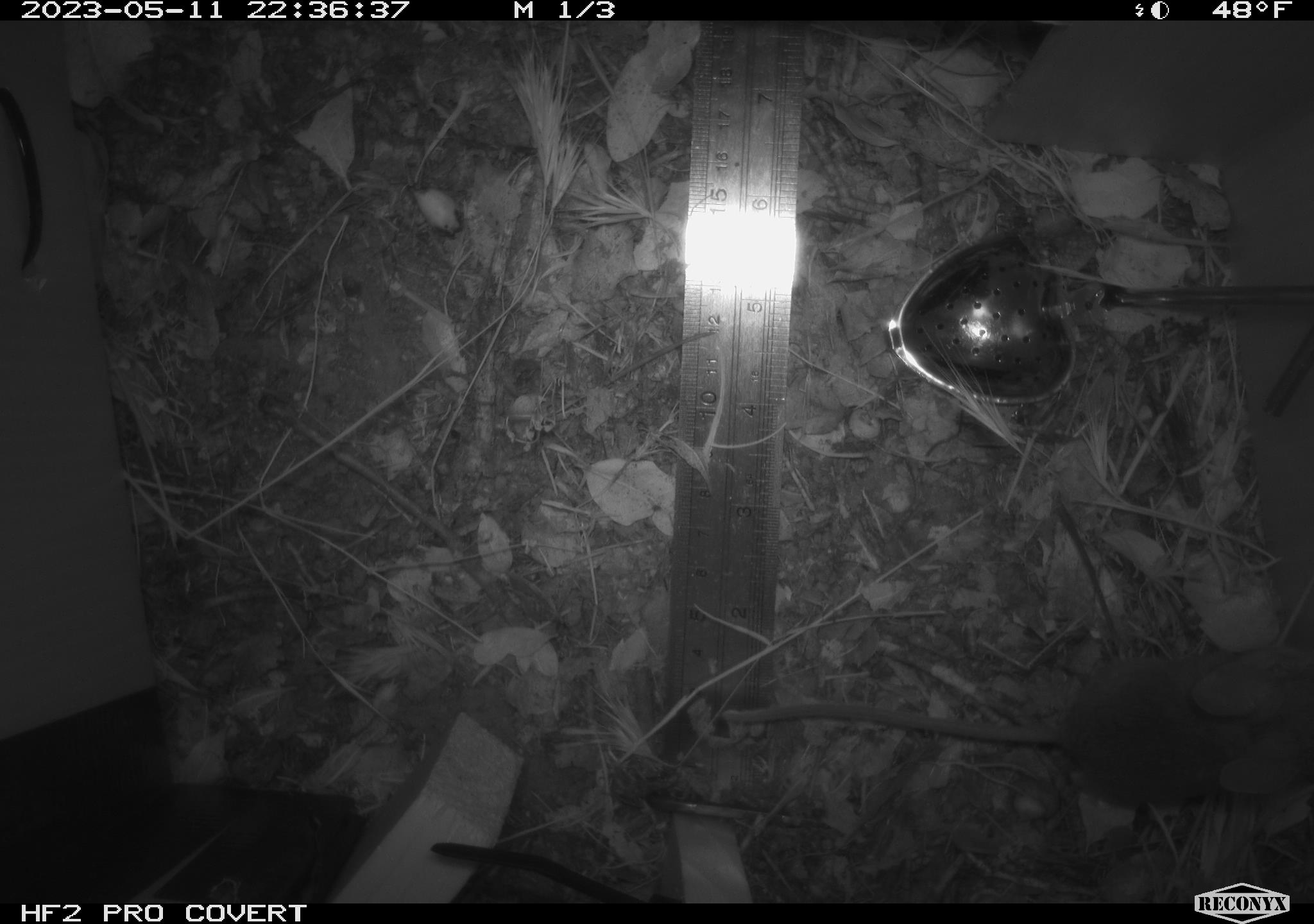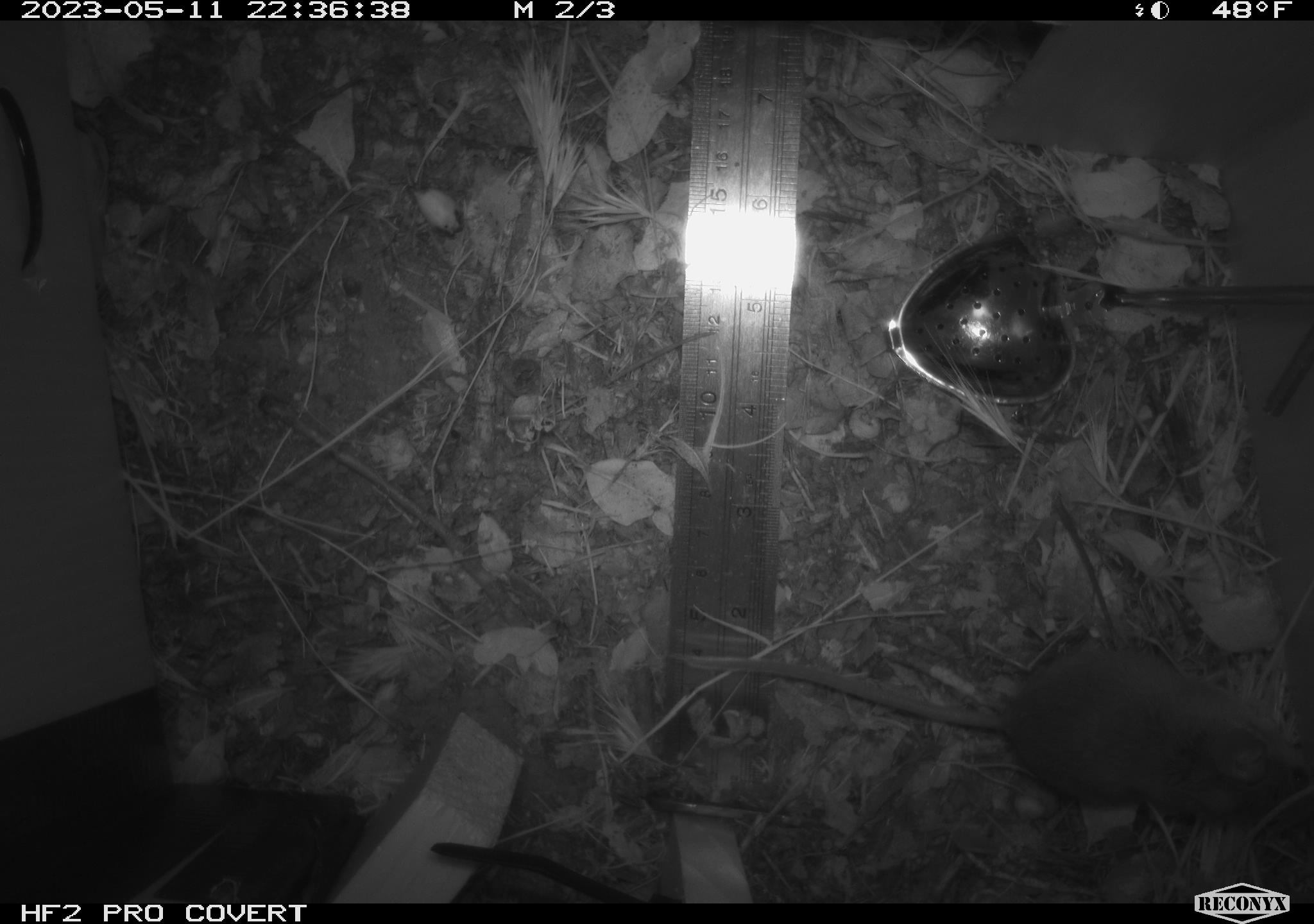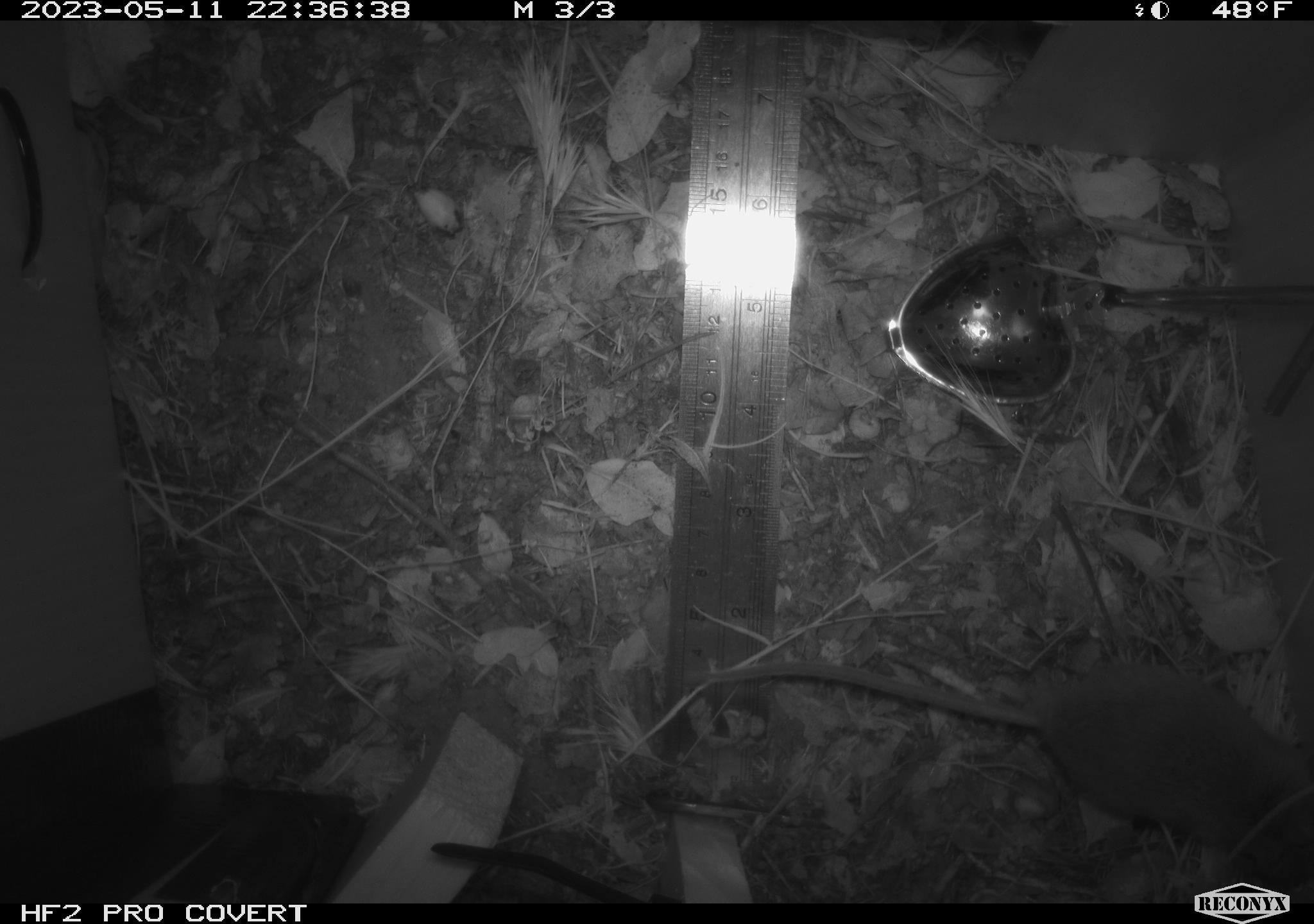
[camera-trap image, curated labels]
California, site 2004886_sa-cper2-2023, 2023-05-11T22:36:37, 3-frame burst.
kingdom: Animalia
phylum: Chordata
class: Mammalia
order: Rodentia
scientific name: Rodentia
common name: mouse species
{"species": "mouse species (Rodentia)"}